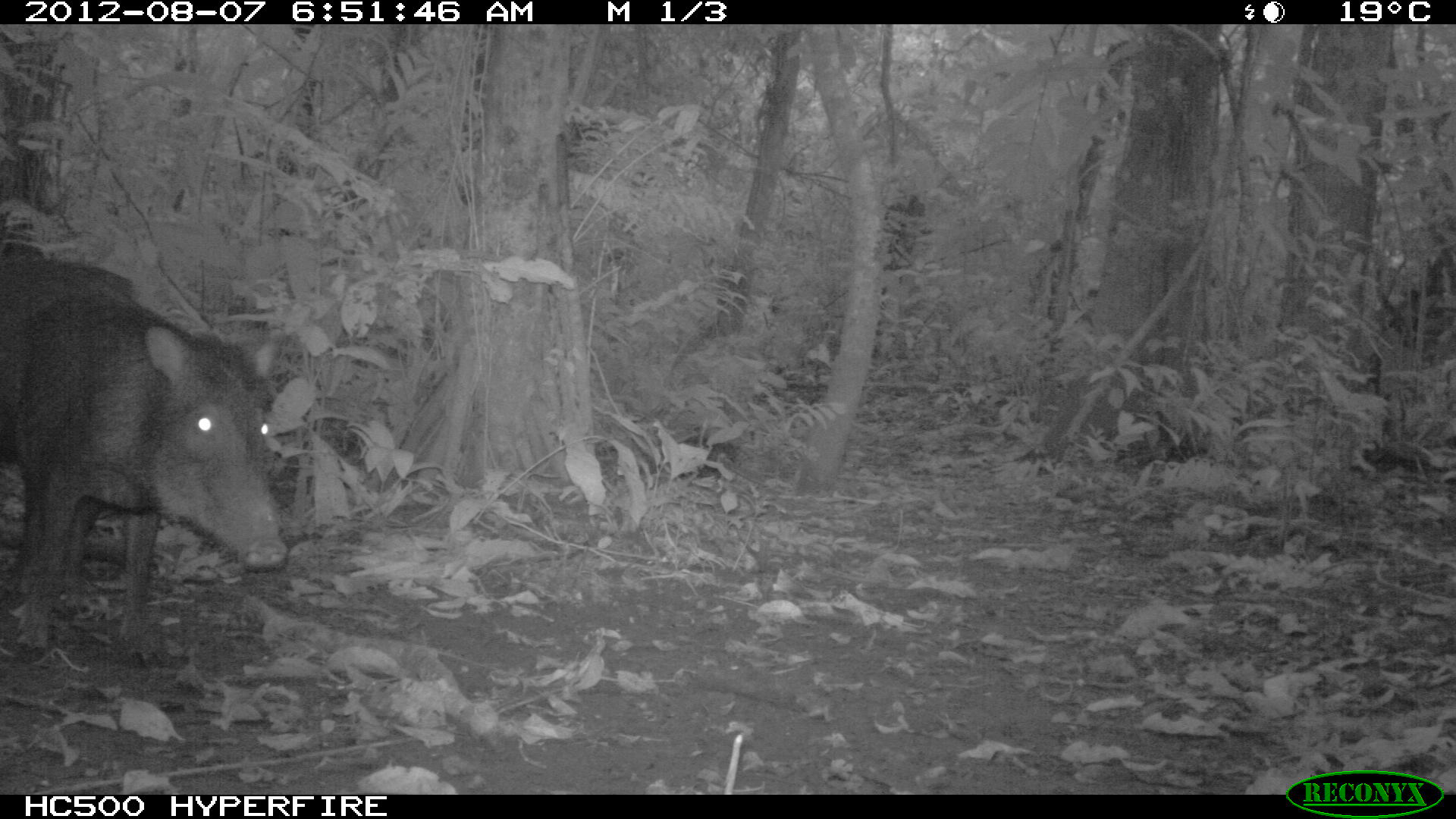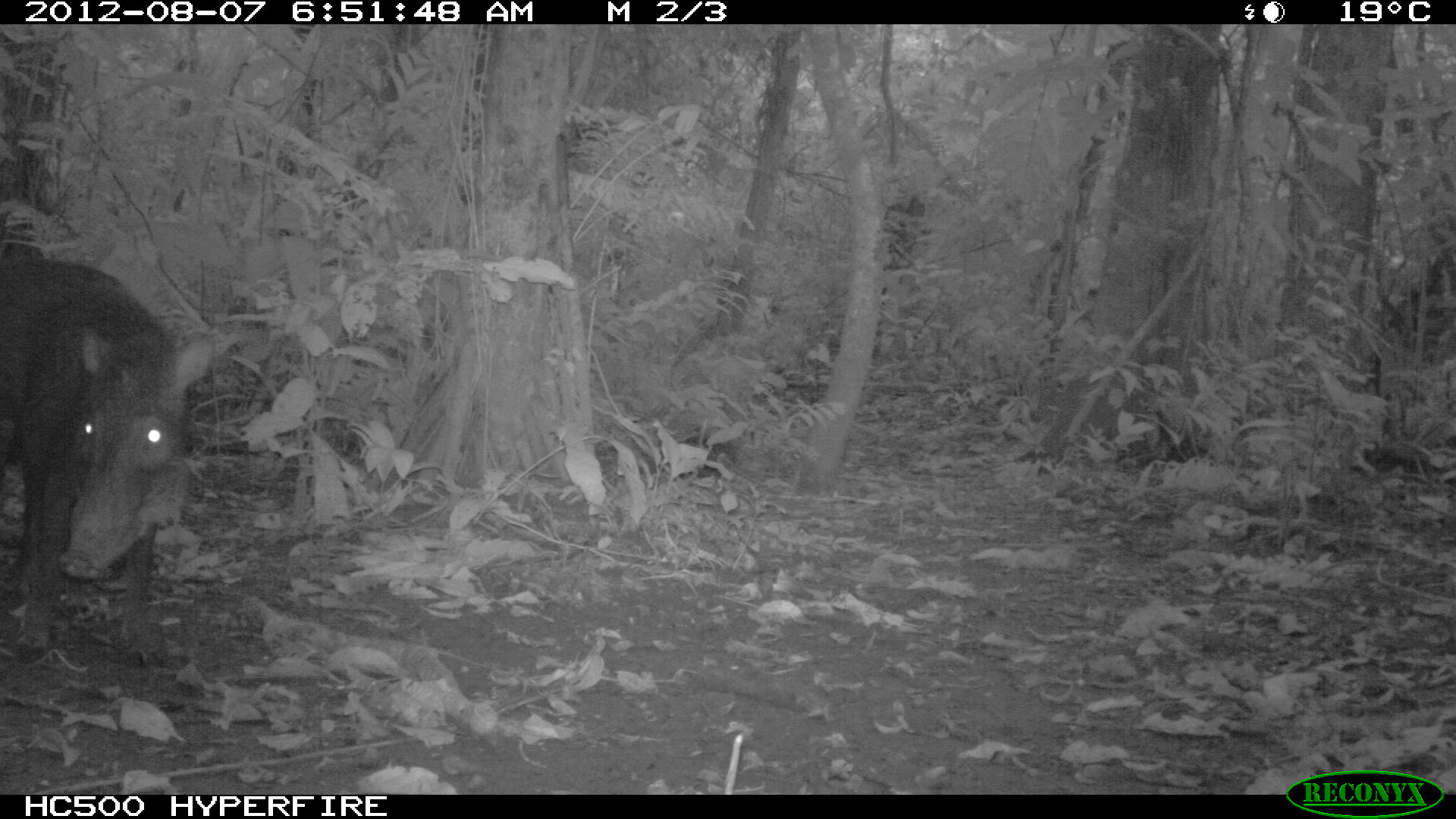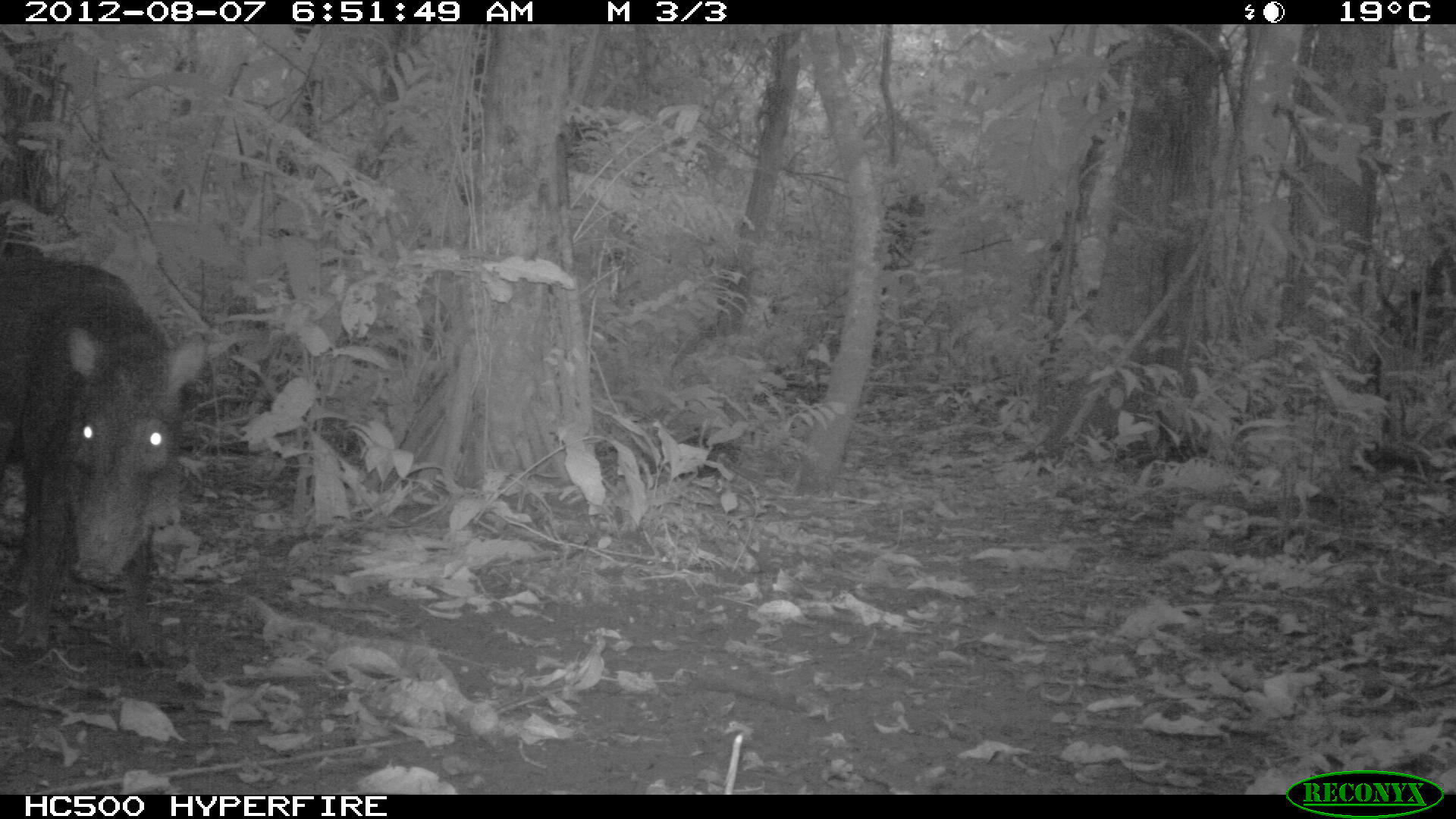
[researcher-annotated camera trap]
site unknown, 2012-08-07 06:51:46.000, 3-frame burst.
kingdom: Animalia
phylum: Chordata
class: Mammalia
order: Artiodactyla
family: Tayassuidae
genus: Tayassu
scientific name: Tayassu pecari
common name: white-lipped peccary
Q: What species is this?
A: Tayassu pecari (white-lipped peccary).